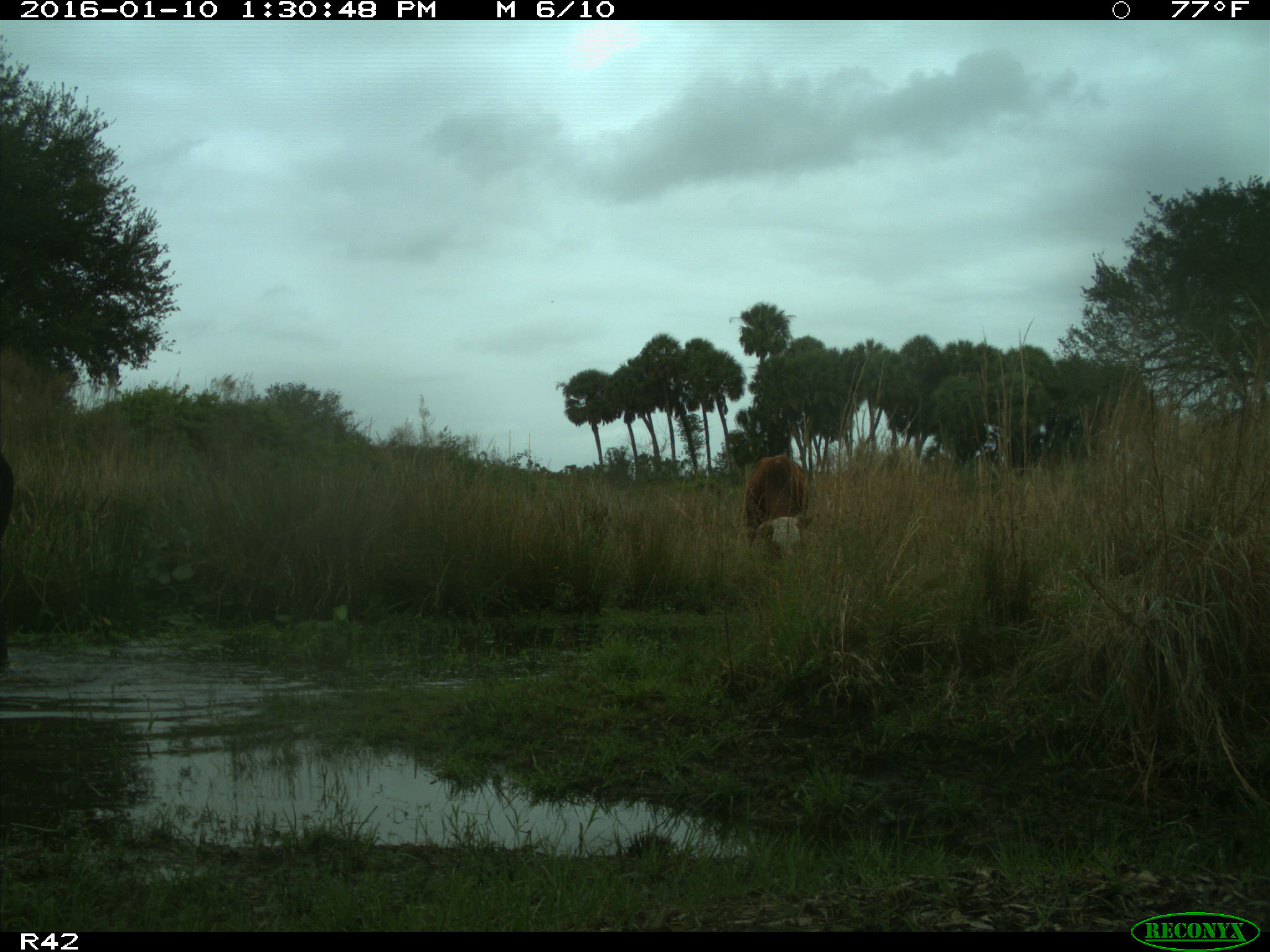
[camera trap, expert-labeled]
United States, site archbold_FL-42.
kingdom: Animalia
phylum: Chordata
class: Mammalia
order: Artiodactyla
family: Bovidae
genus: Bos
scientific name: Bos taurus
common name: domestic cow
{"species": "Bos taurus (domestic cow)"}